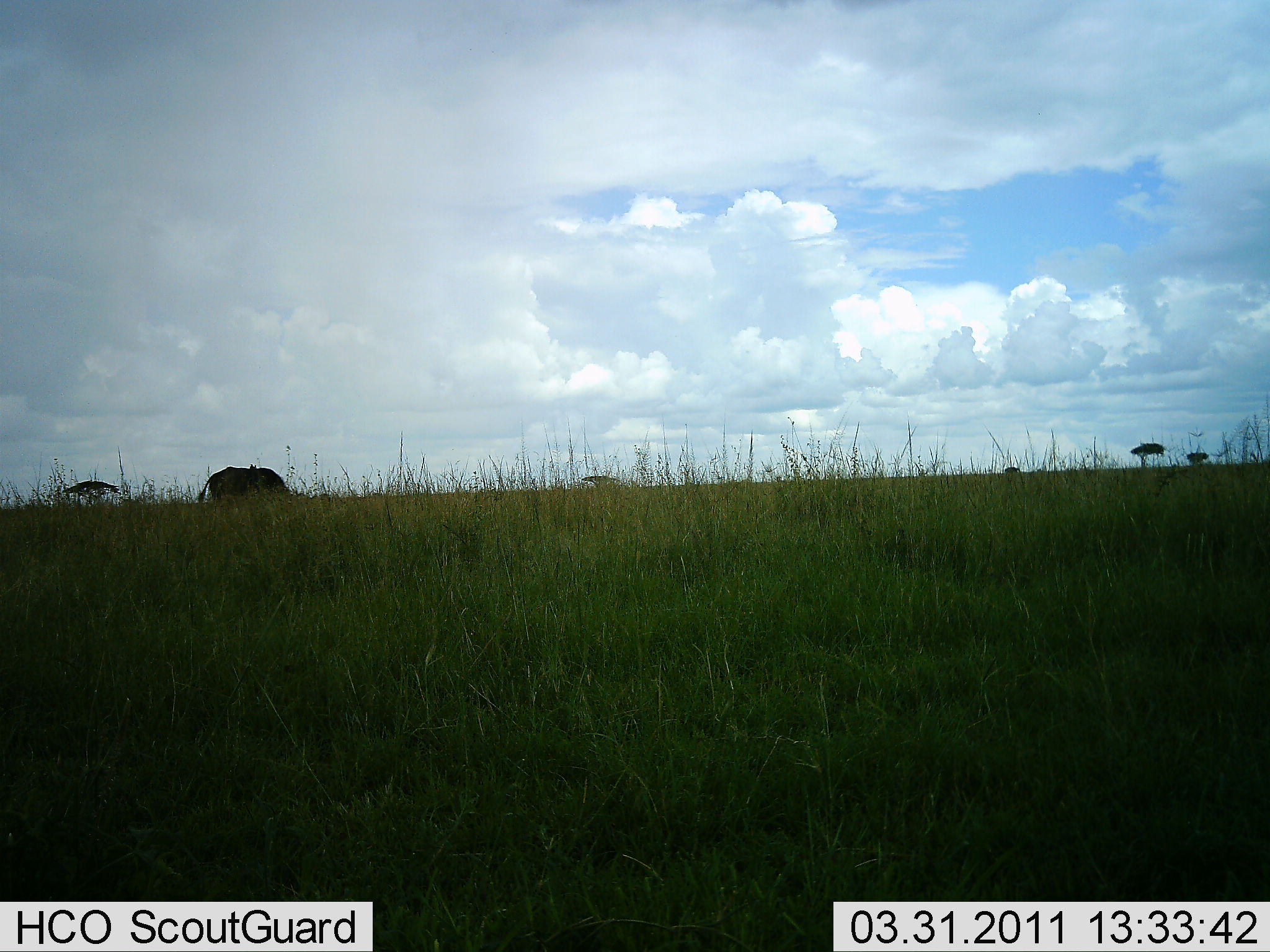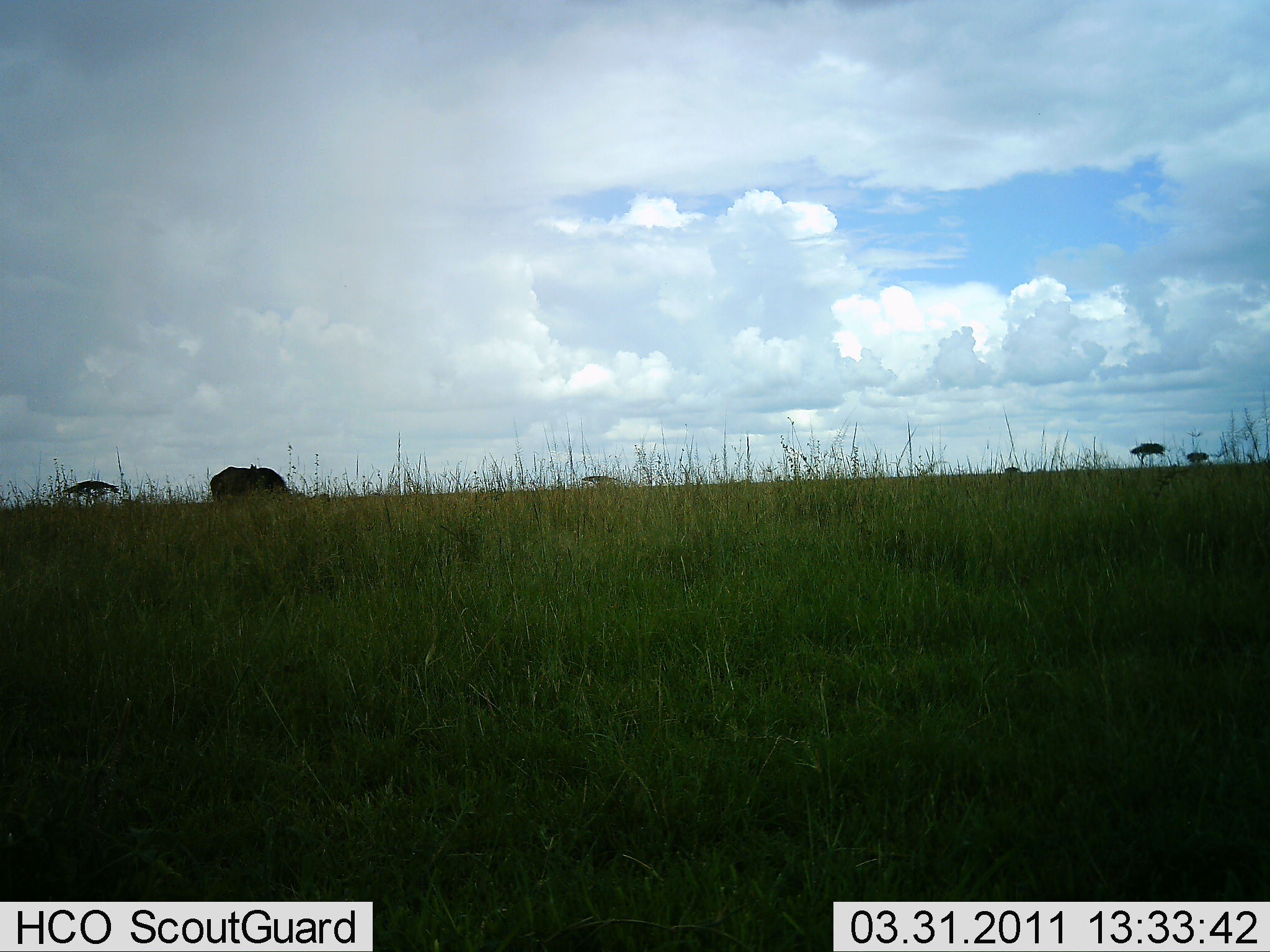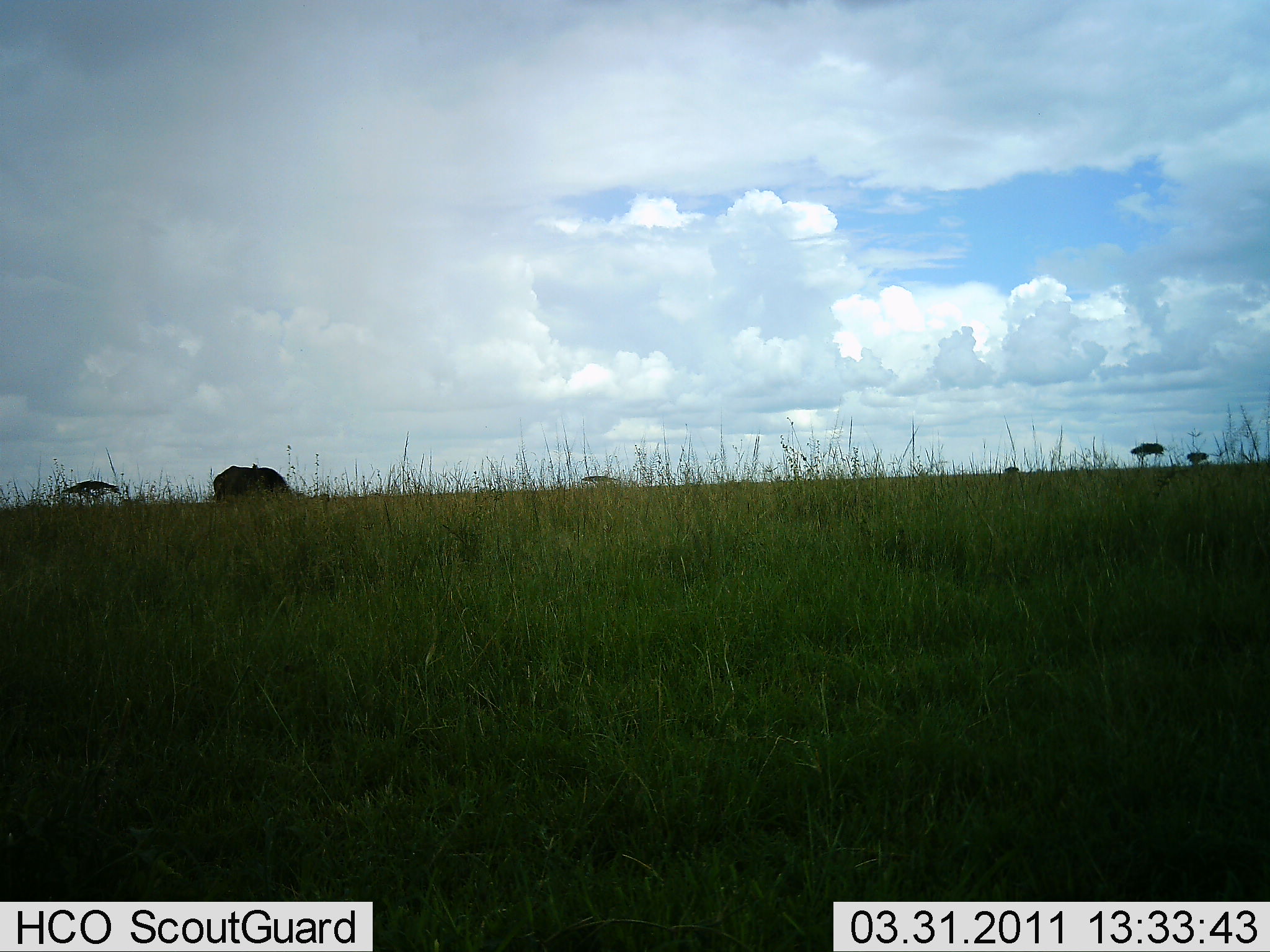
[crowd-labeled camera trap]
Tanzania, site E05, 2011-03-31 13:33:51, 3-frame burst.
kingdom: Animalia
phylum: Chordata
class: Mammalia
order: Artiodactyla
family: Bovidae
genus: Connochaetes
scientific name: Connochaetes taurinus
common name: blue wildebeest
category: wildebeest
Wildebeest (blue wildebeest) (Connochaetes taurinus), count 1. Behavior (volunteer vote fractions): standing 30%, resting 0%, moving 0%, interacting 0%. Young present (vote fraction): 0%. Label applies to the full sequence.